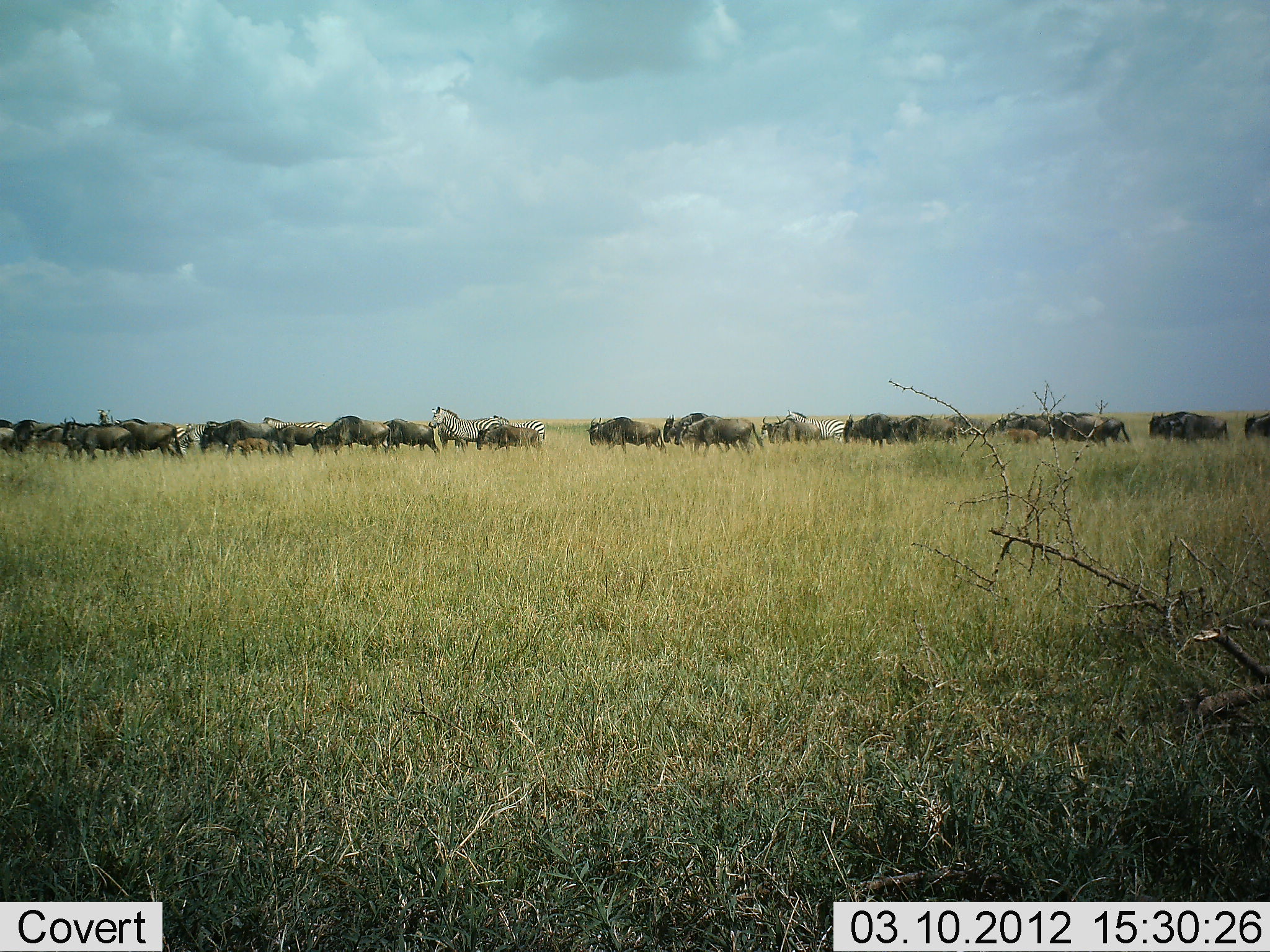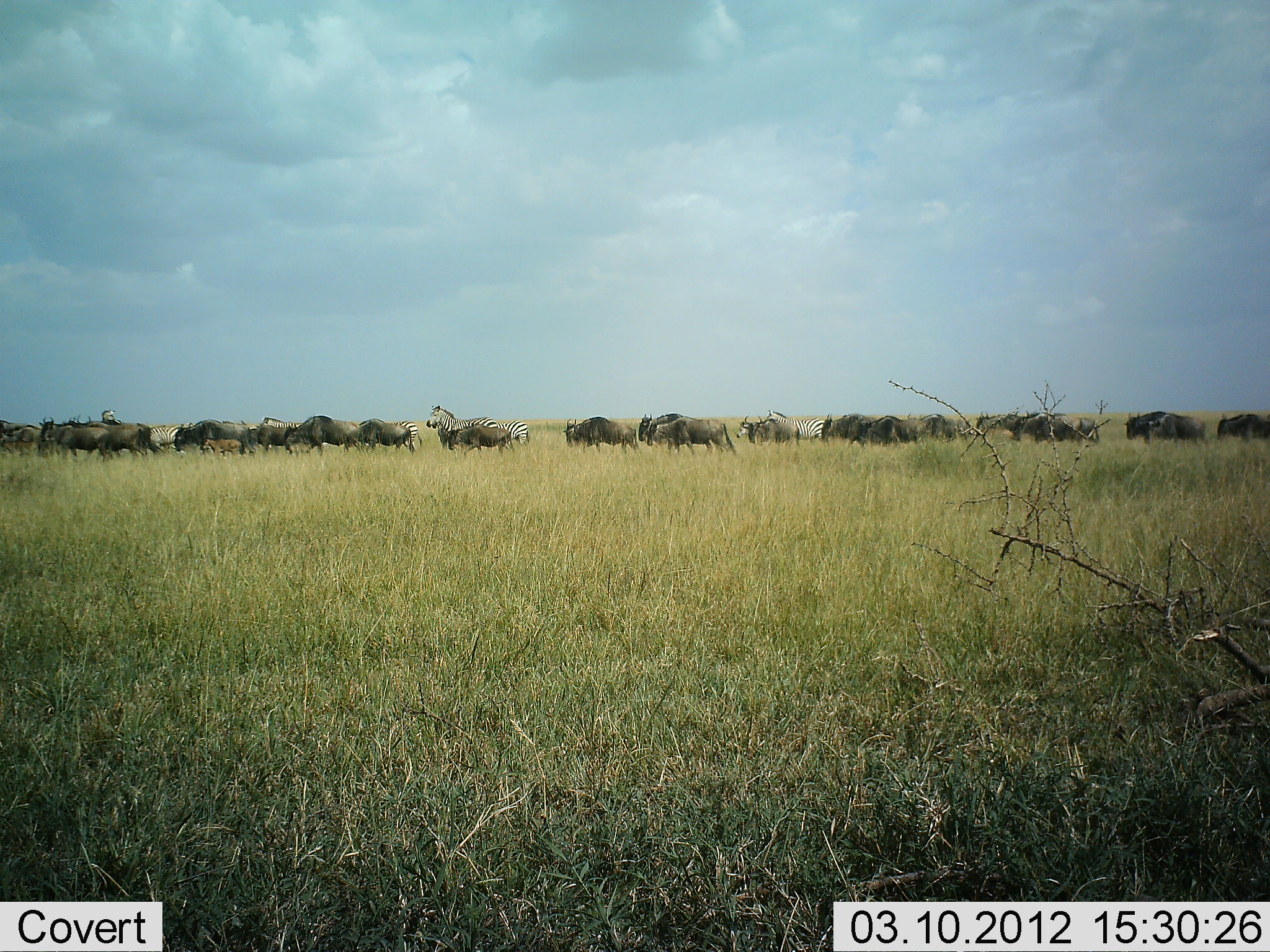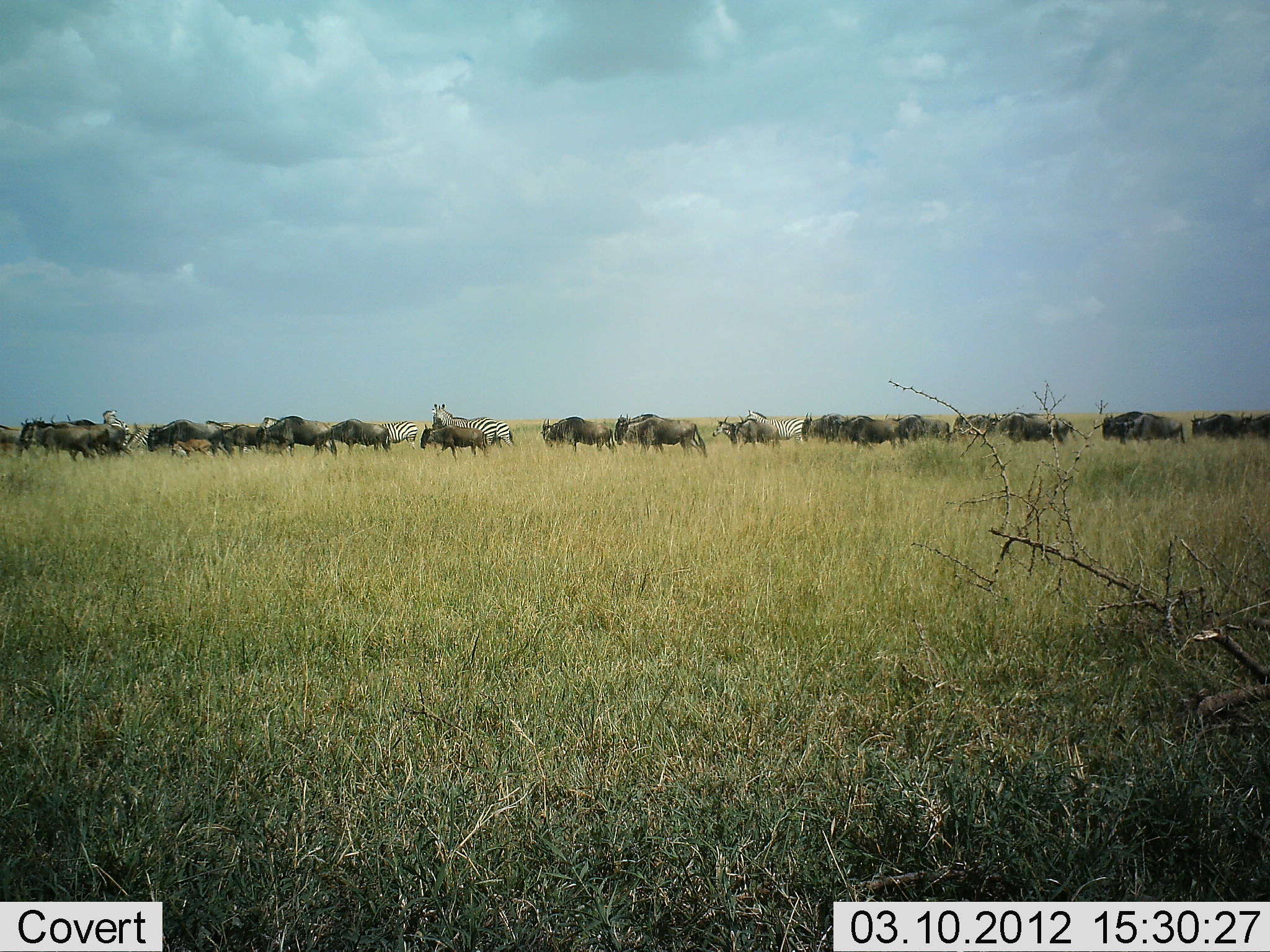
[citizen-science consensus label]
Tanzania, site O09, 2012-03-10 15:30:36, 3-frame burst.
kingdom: Animalia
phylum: Chordata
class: Mammalia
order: Artiodactyla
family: Bovidae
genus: Connochaetes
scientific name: Connochaetes taurinus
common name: blue wildebeest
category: wildebeest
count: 11-50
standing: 11%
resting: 0%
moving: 94%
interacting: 0%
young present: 17%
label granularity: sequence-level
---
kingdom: Animalia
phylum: Chordata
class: Mammalia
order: Perissodactyla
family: Equidae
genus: Equus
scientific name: Equus quagga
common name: plains zebra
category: zebra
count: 8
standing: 44%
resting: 0%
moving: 67%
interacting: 0%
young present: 0%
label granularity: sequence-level